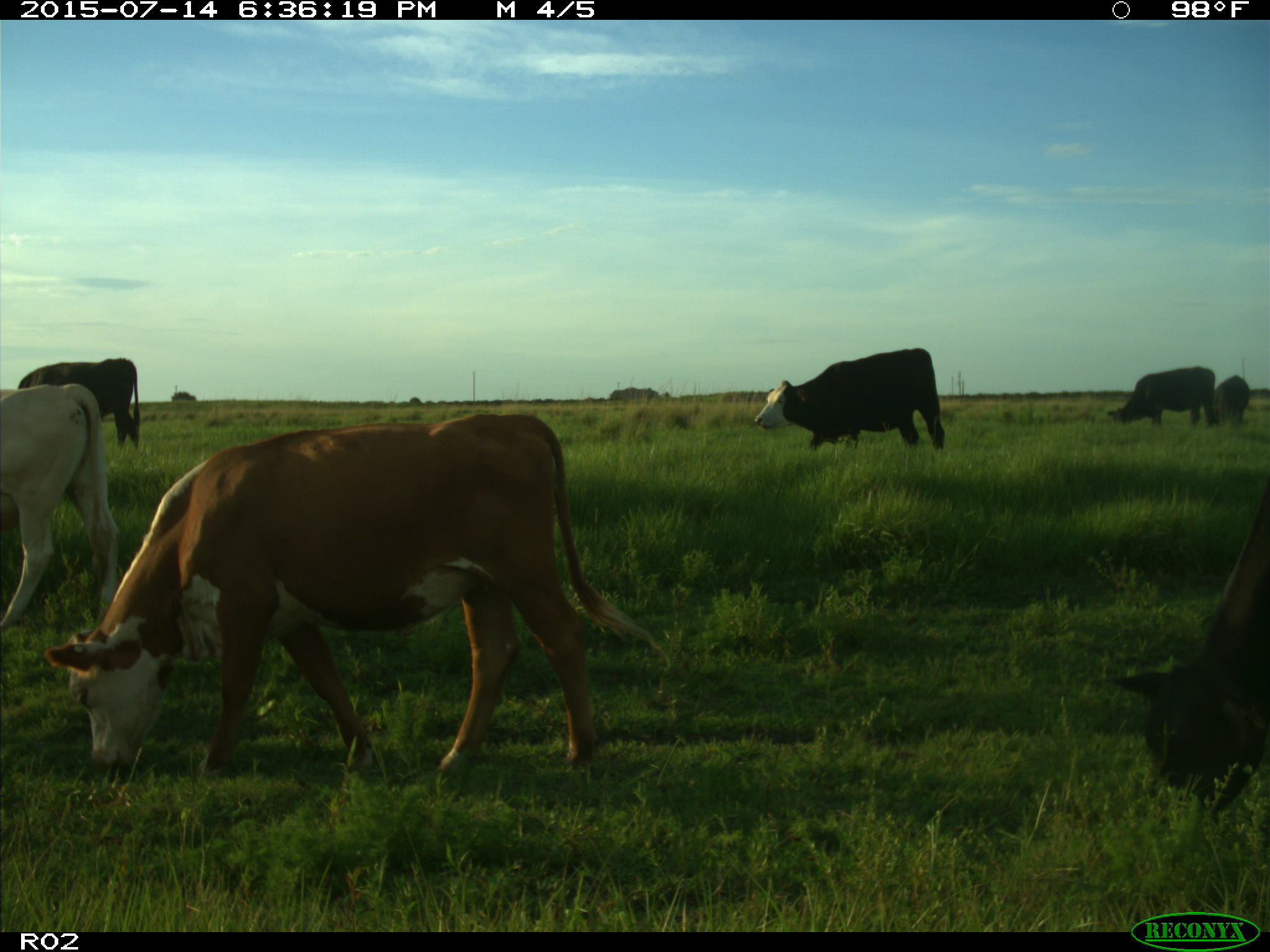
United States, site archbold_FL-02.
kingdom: Animalia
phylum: Chordata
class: Mammalia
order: Artiodactyla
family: Bovidae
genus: Bos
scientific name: Bos taurus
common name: domestic cow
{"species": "Bos taurus (domestic cow)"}